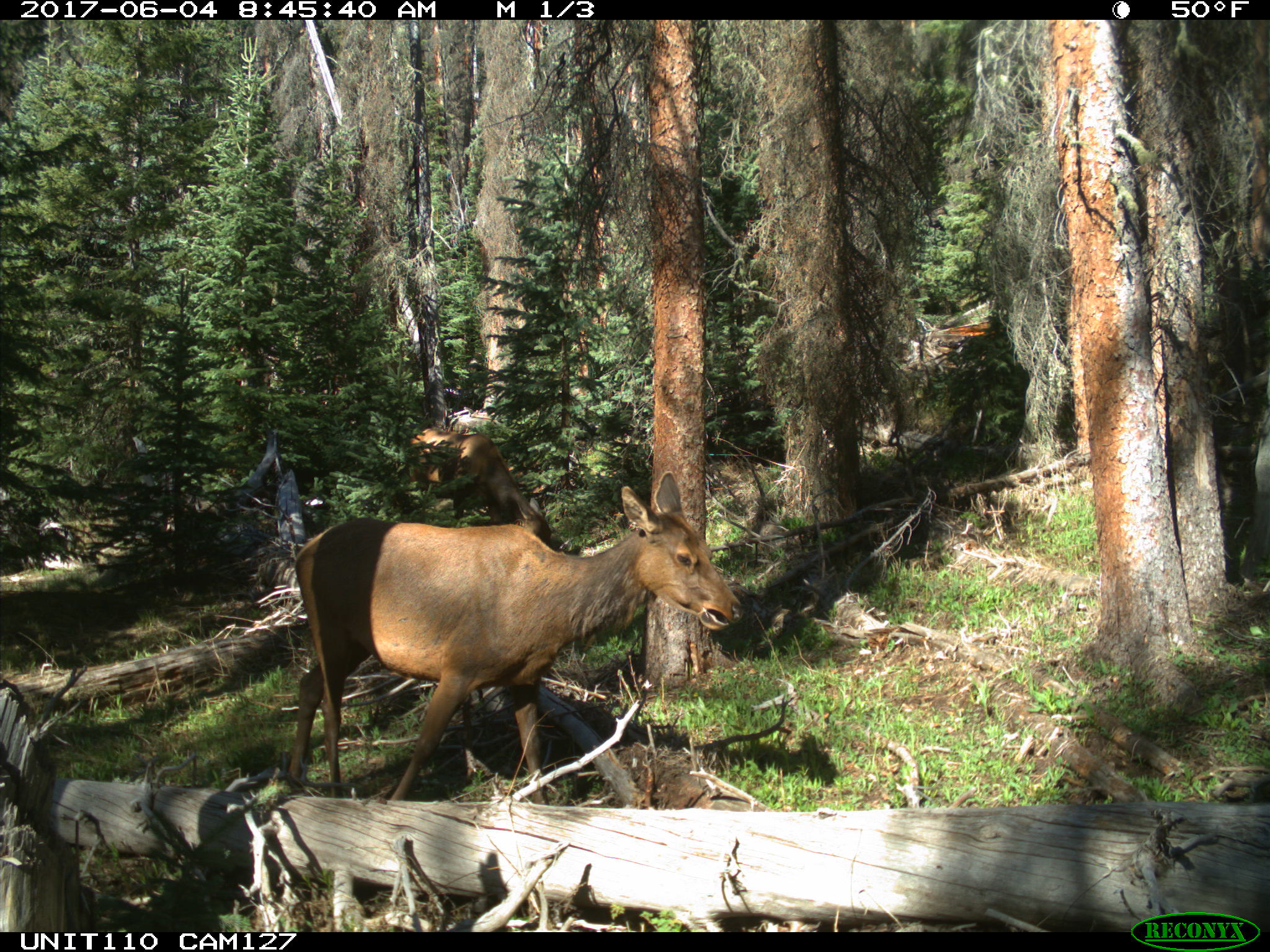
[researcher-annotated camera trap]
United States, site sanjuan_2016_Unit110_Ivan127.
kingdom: Animalia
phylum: Chordata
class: Mammalia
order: Artiodactyla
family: Cervidae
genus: Cervus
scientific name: Cervus elaphus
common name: red deer